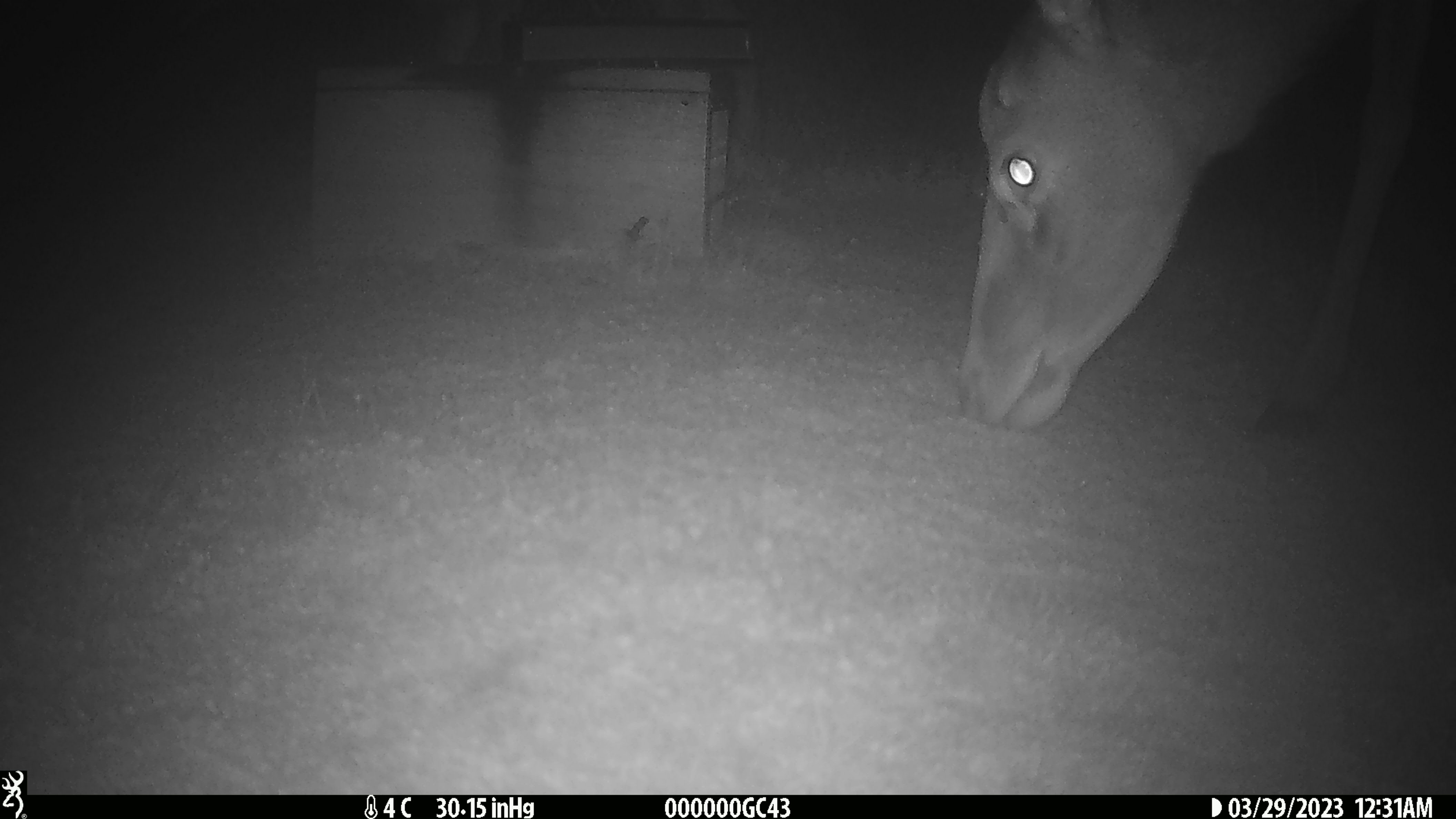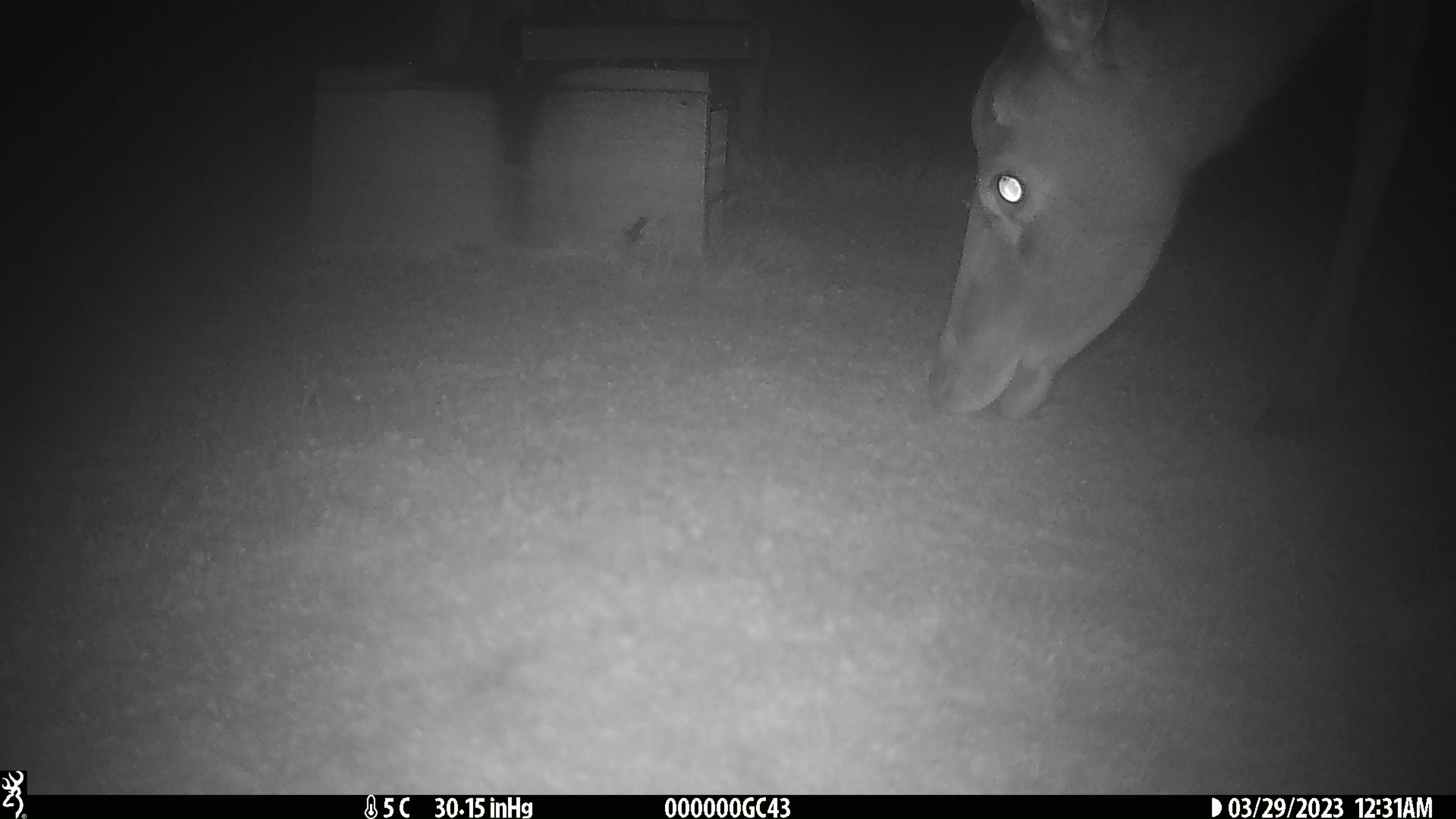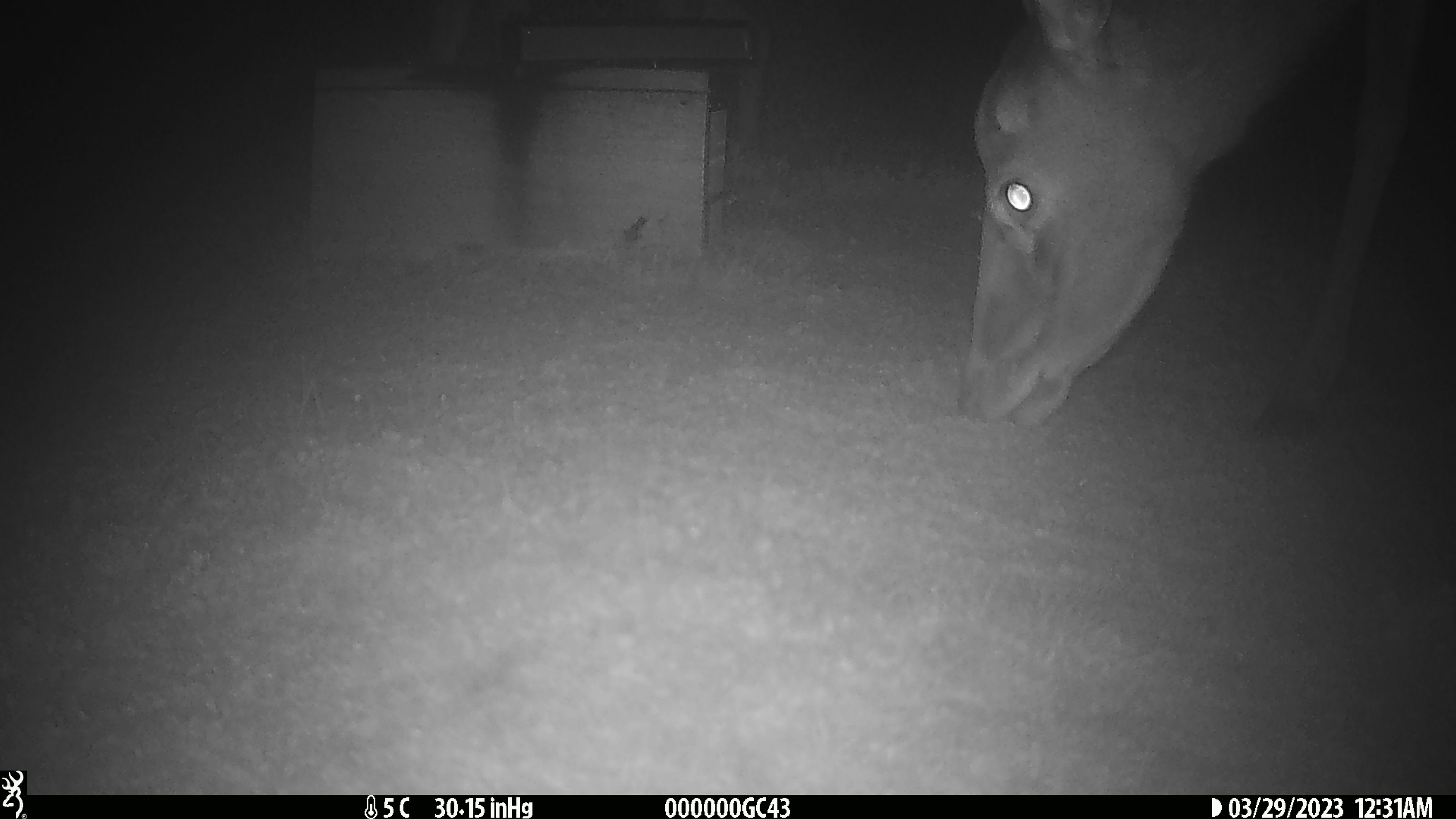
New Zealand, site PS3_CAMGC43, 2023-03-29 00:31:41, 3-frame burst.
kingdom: Animalia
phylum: Chordata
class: Mammalia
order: Artiodactyla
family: Cervidae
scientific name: Cervidae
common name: deer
Deer (Cervidae).